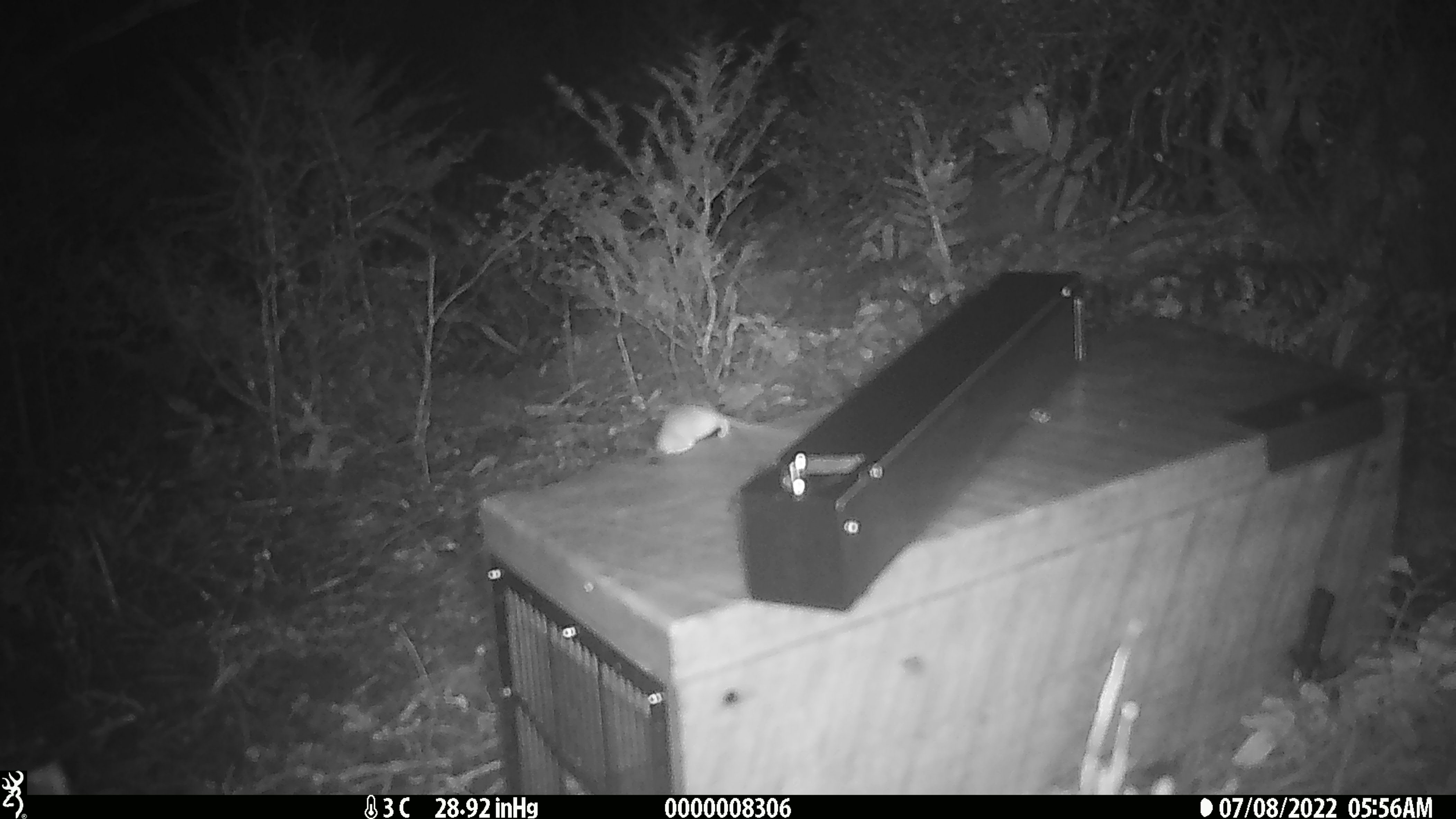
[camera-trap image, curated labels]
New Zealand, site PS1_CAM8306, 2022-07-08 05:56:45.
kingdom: Animalia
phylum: Chordata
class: Mammalia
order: Rodentia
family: Muridae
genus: Mus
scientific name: Mus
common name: mouse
Mouse (Mus).